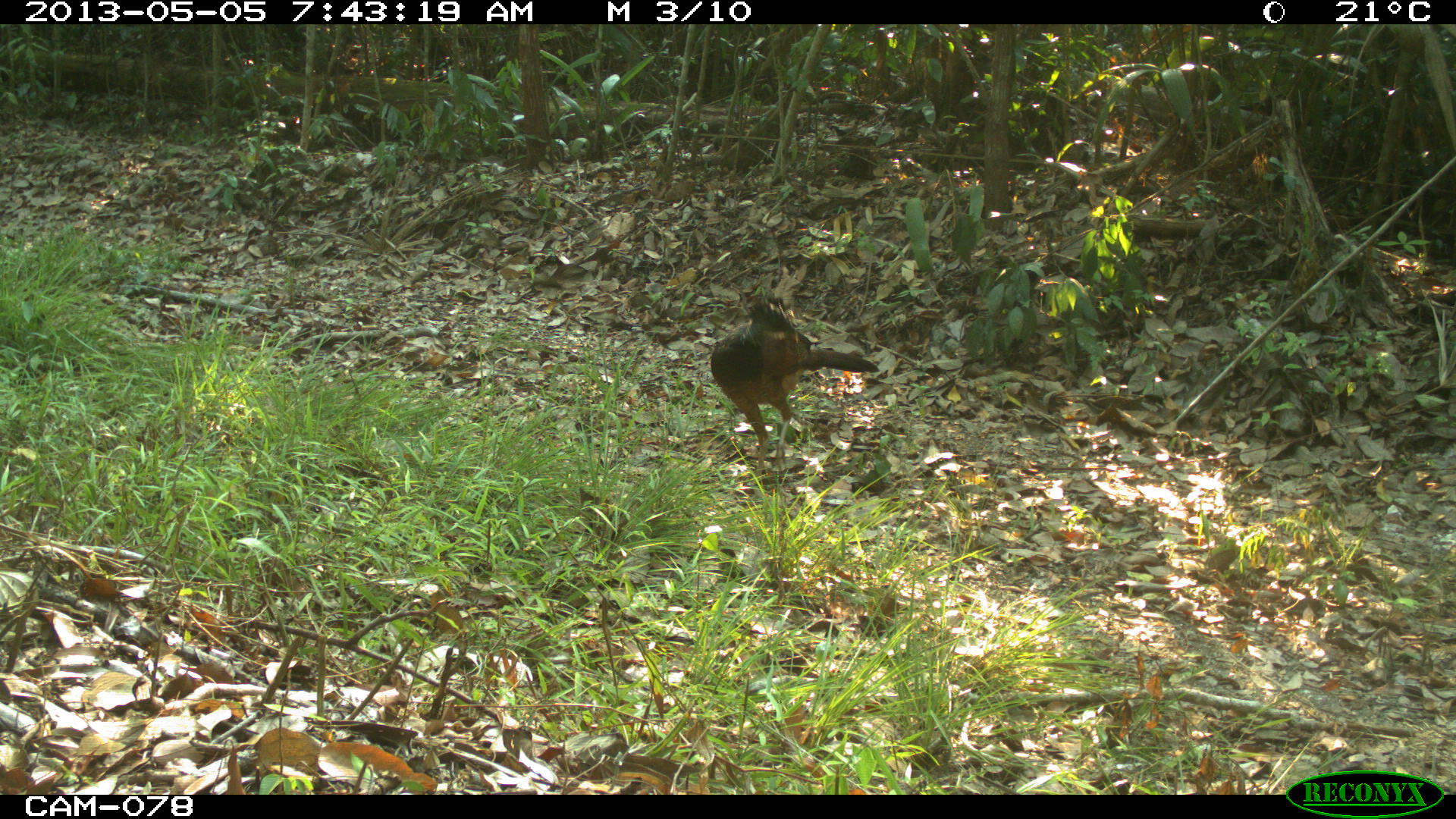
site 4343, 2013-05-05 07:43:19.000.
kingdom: Animalia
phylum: Chordata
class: Aves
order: Galliformes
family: Cracidae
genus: Crax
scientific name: Crax rubra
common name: great curassow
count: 1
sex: female